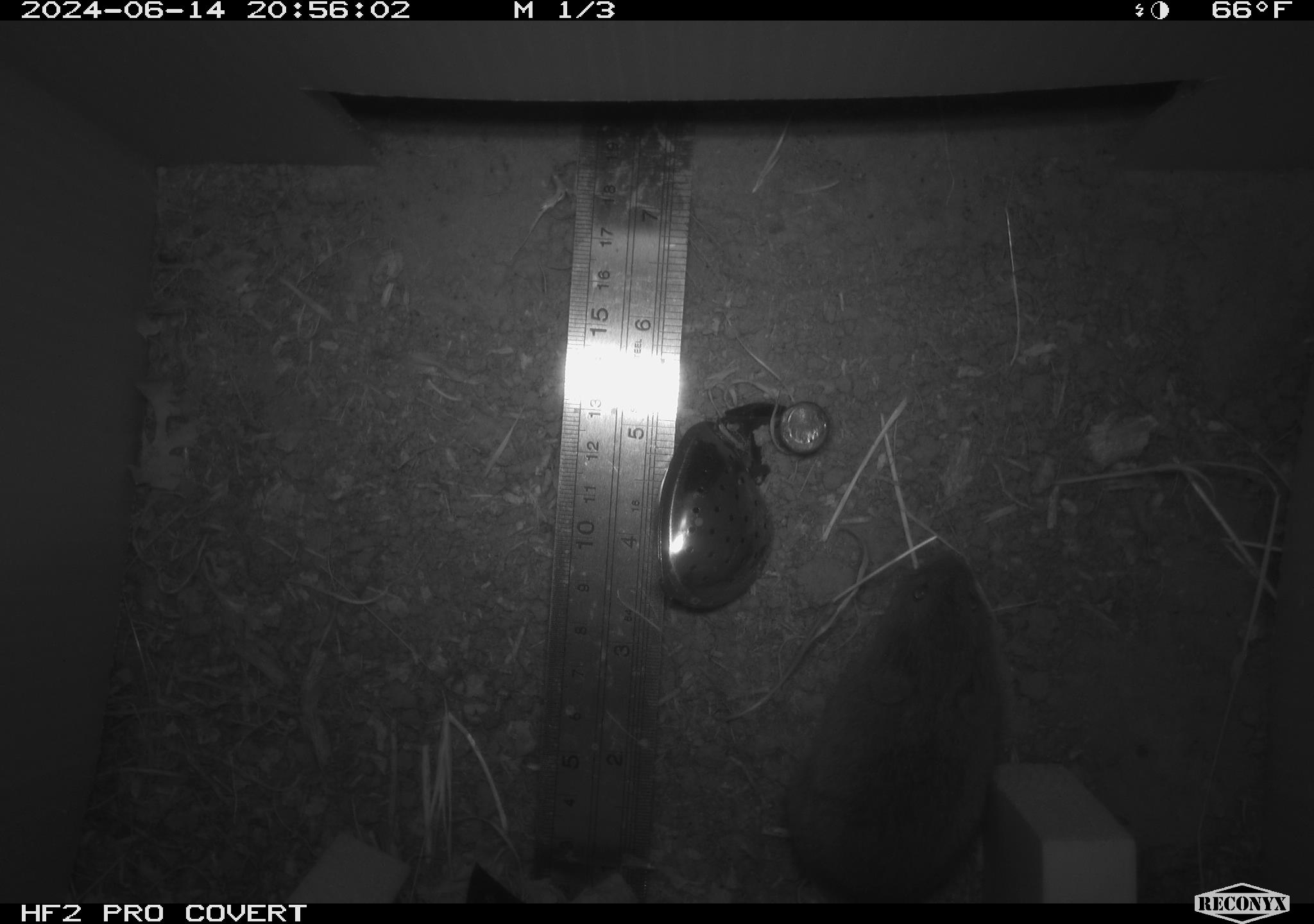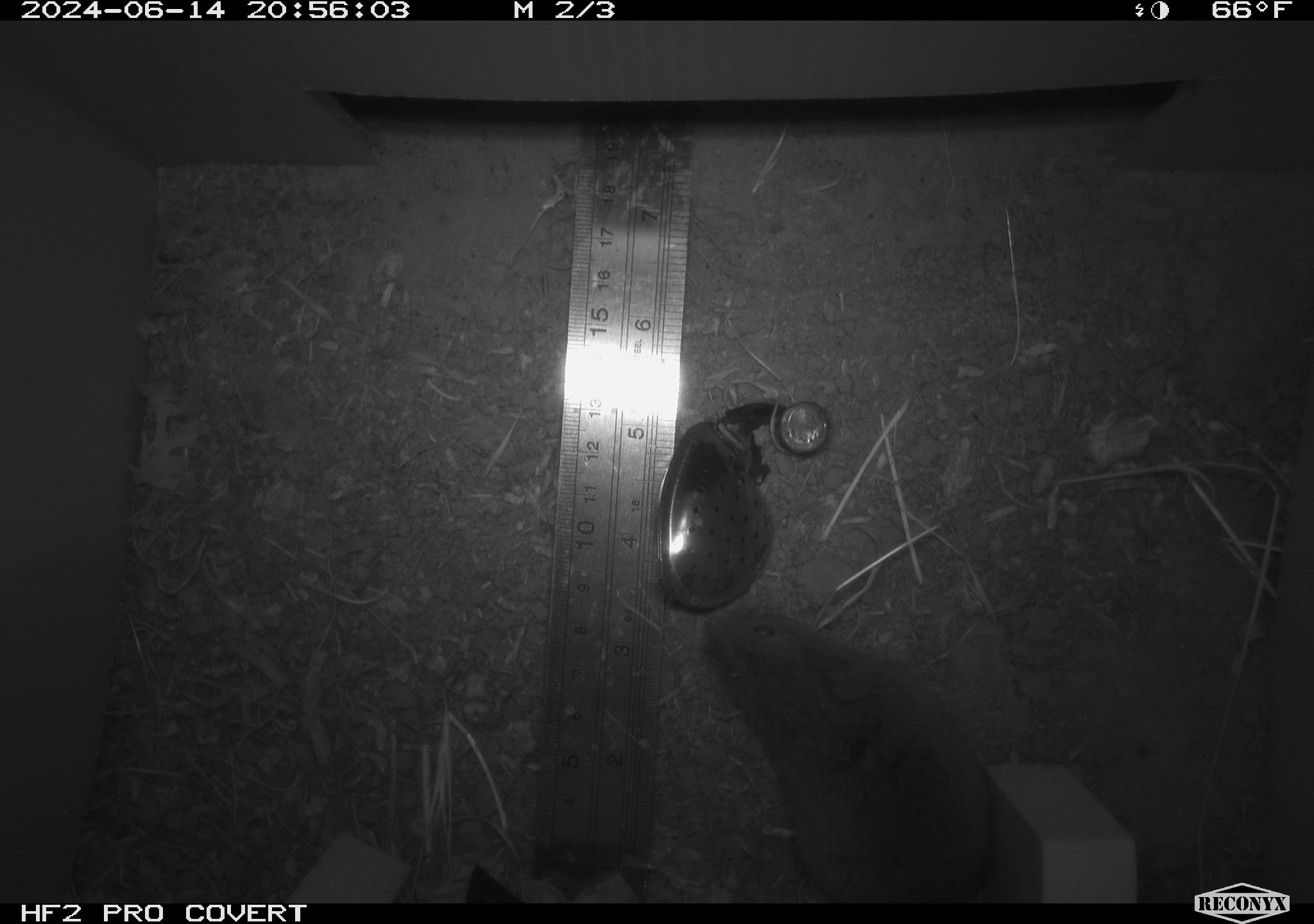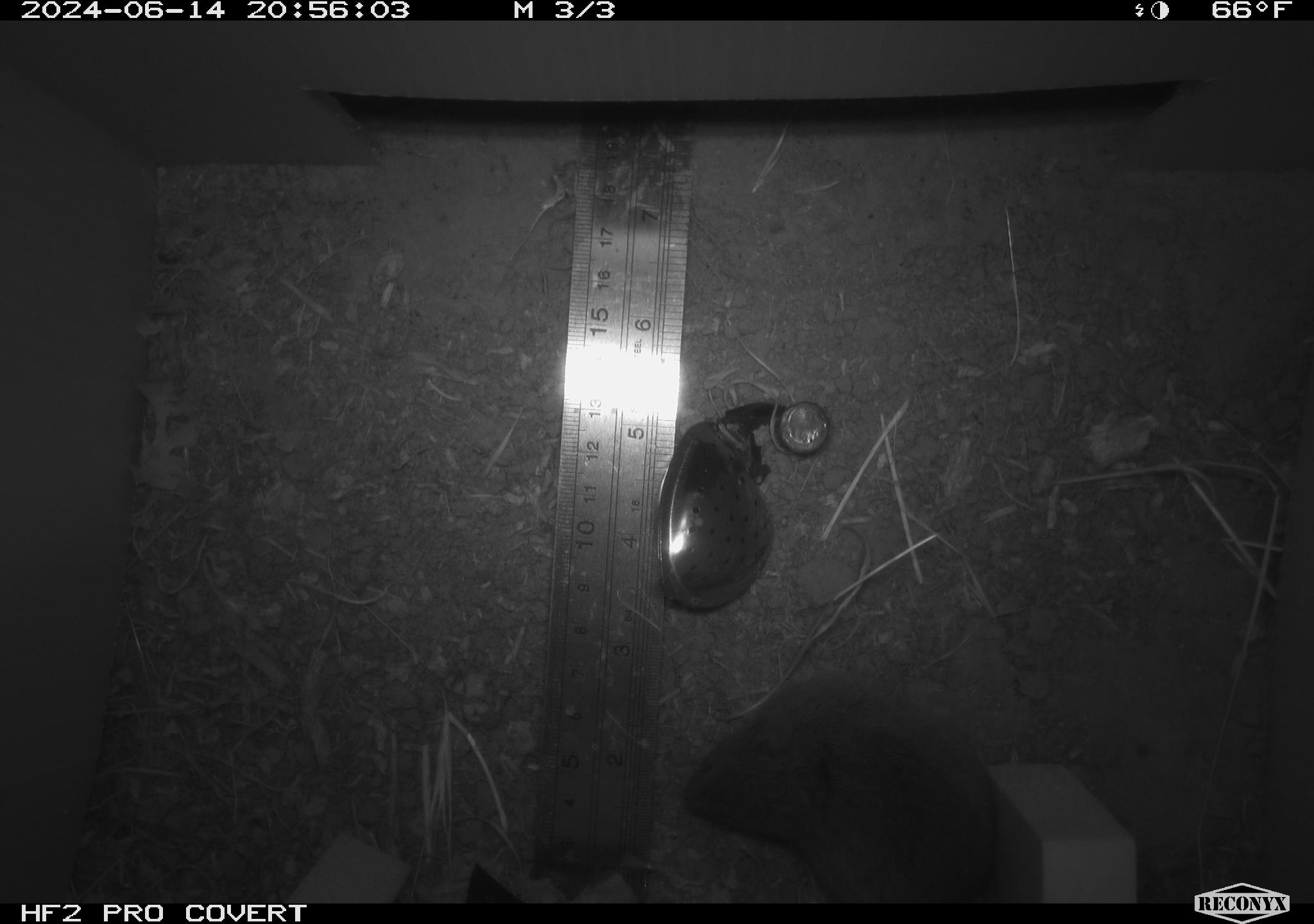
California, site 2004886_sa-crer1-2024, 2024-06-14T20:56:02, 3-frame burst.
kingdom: Animalia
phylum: Chordata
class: Mammalia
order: Rodentia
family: Cricetidae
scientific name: Arvicolinae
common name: voles, lemmings, and muskrats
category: arvicolinae subfamily